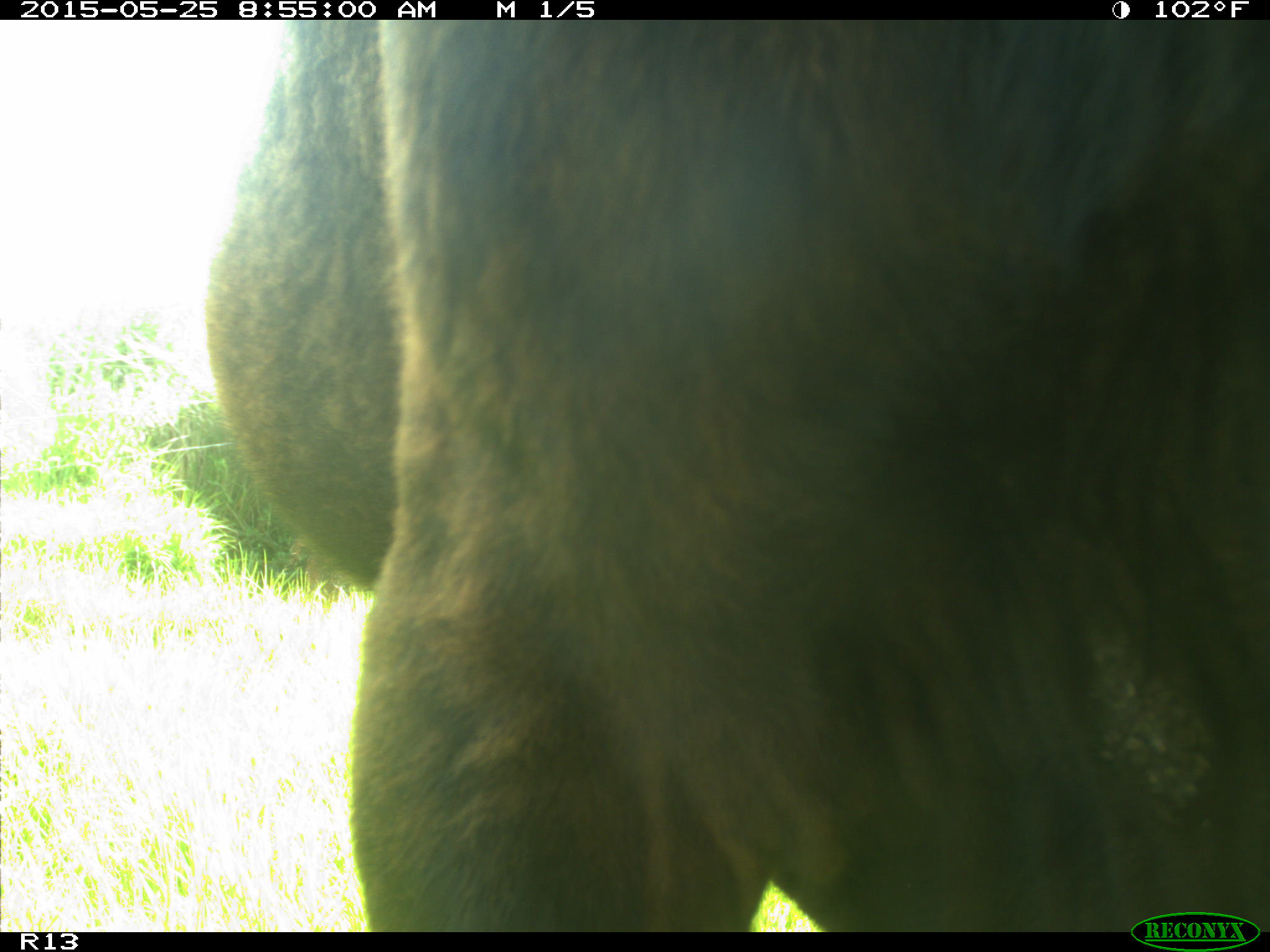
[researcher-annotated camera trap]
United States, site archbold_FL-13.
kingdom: Animalia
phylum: Chordata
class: Mammalia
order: Artiodactyla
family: Bovidae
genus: Bos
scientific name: Bos taurus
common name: domestic cow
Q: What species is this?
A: Bos taurus (domestic cow).